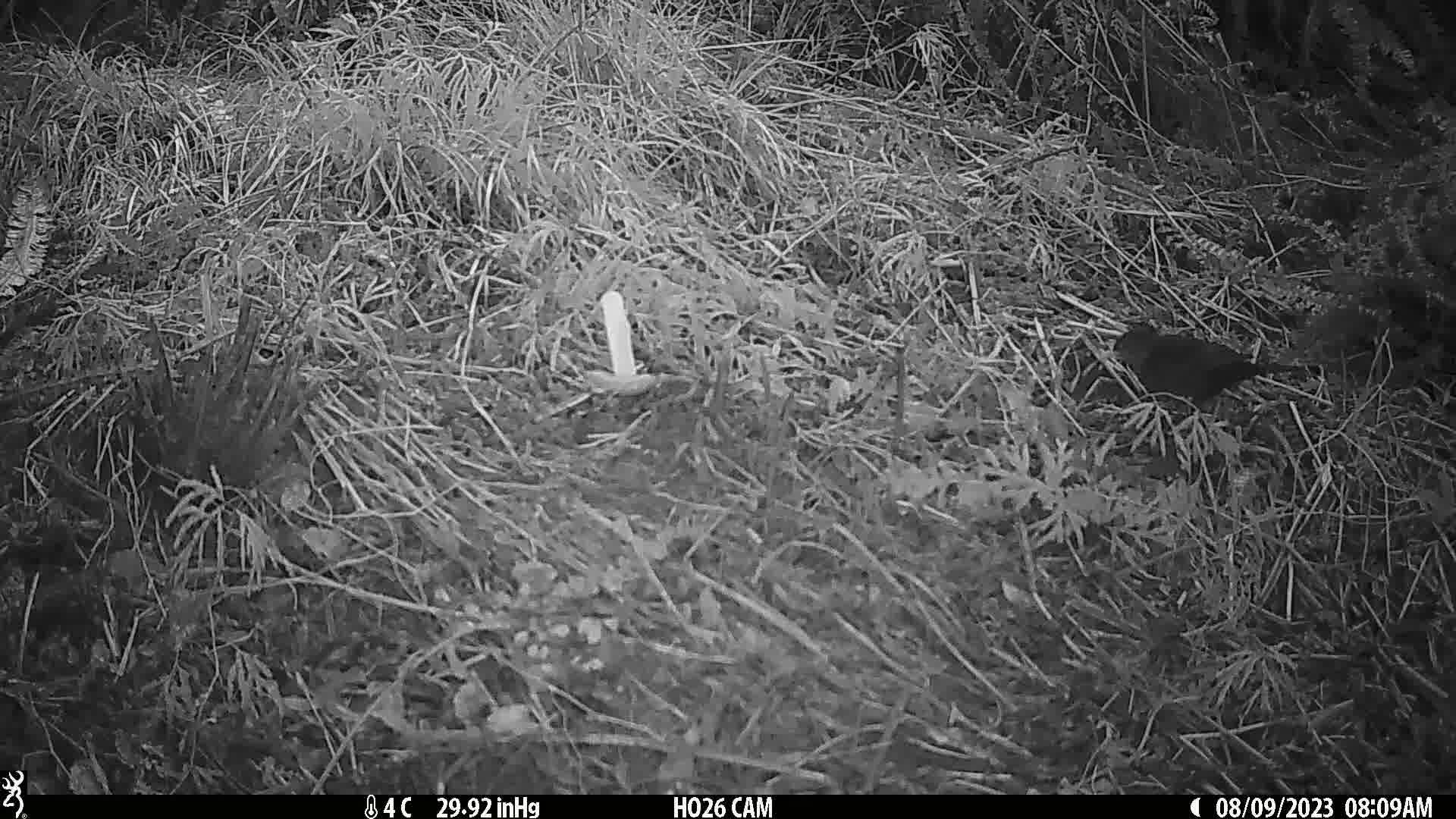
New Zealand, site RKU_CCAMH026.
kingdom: Animalia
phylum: Chordata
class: Aves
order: Passeriformes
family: Turdidae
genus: Turdus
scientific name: Turdus merula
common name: eurasian blackbird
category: blackbird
Blackbird (eurasian blackbird) (Turdus merula).